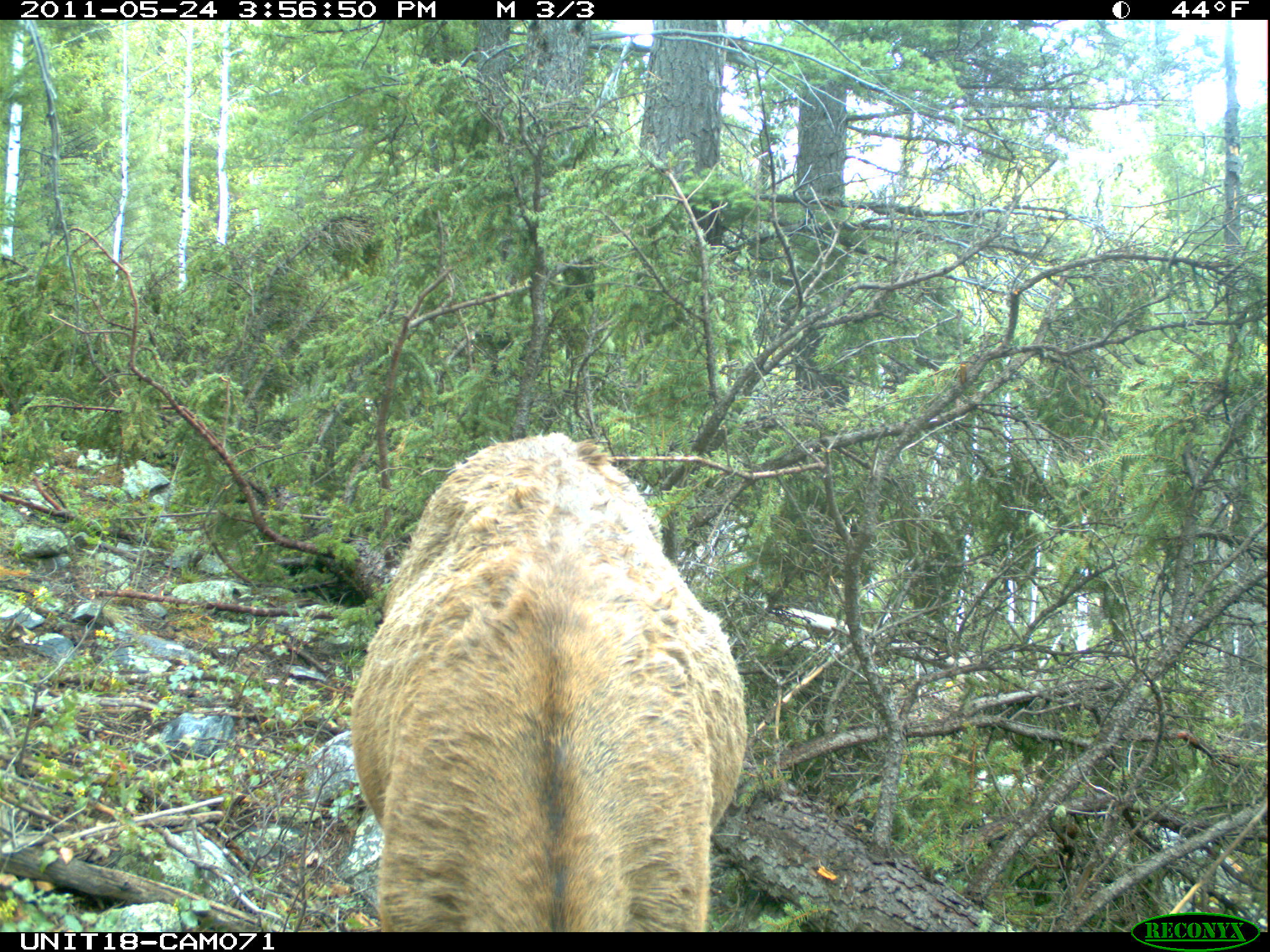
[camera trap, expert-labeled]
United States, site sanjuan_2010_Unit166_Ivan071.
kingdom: Animalia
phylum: Chordata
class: Mammalia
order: Artiodactyla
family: Cervidae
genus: Cervus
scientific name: Cervus elaphus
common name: red deer